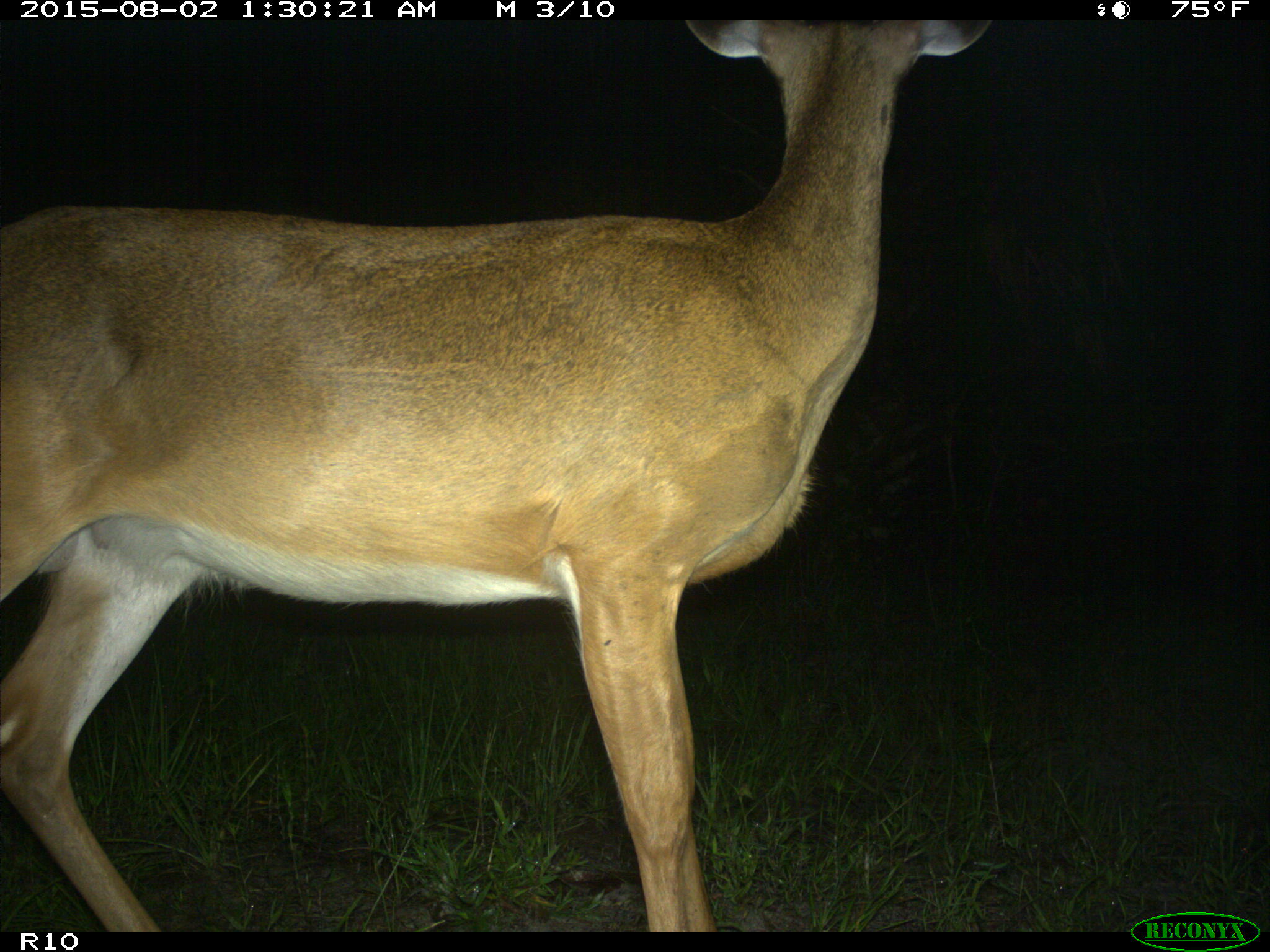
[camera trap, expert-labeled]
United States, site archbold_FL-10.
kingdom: Animalia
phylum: Chordata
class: Mammalia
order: Artiodactyla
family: Cervidae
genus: Odocoileus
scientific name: Odocoileus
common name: deer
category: unidentified deer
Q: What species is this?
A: Unidentified deer (deer) (Odocoileus).